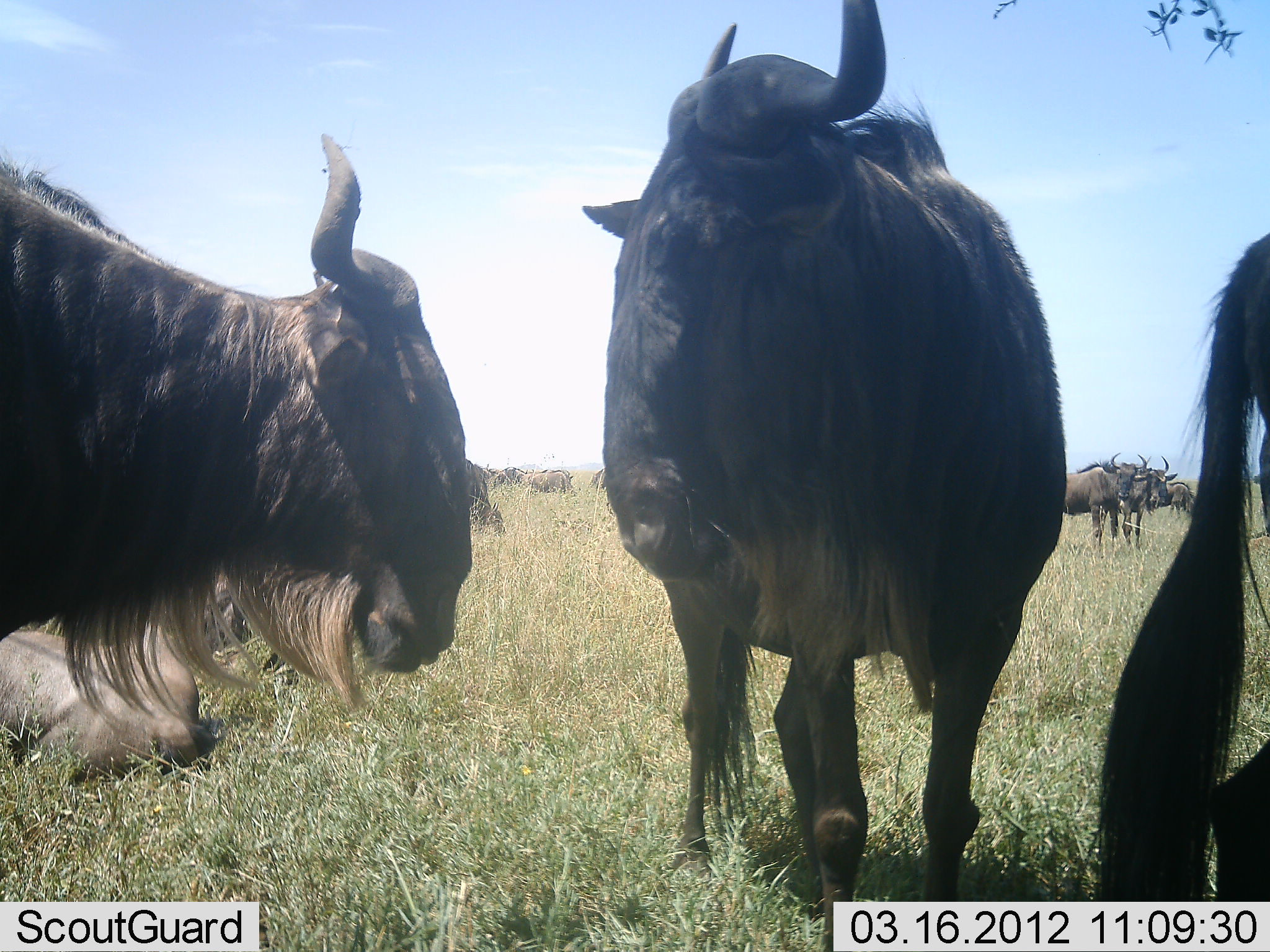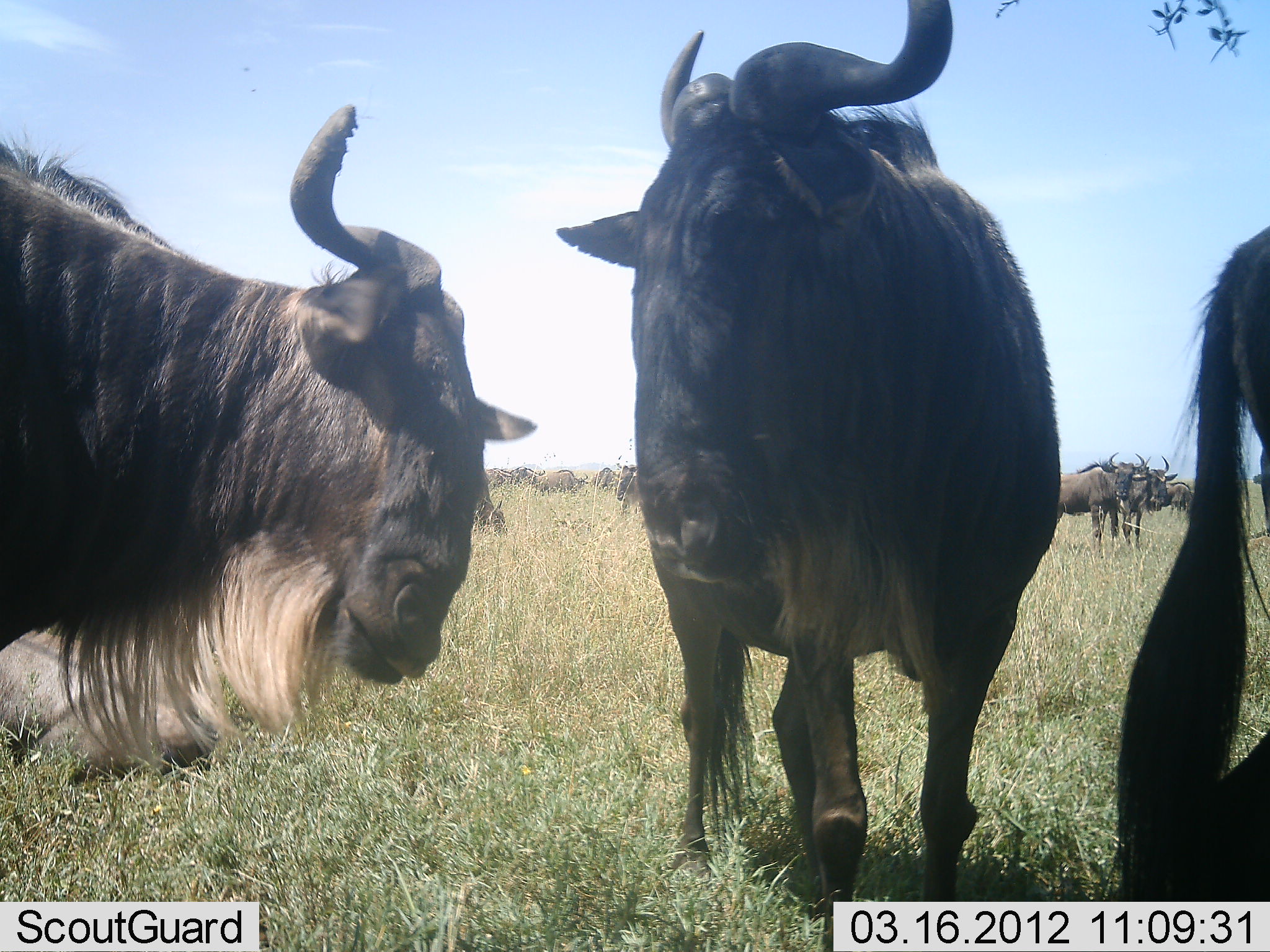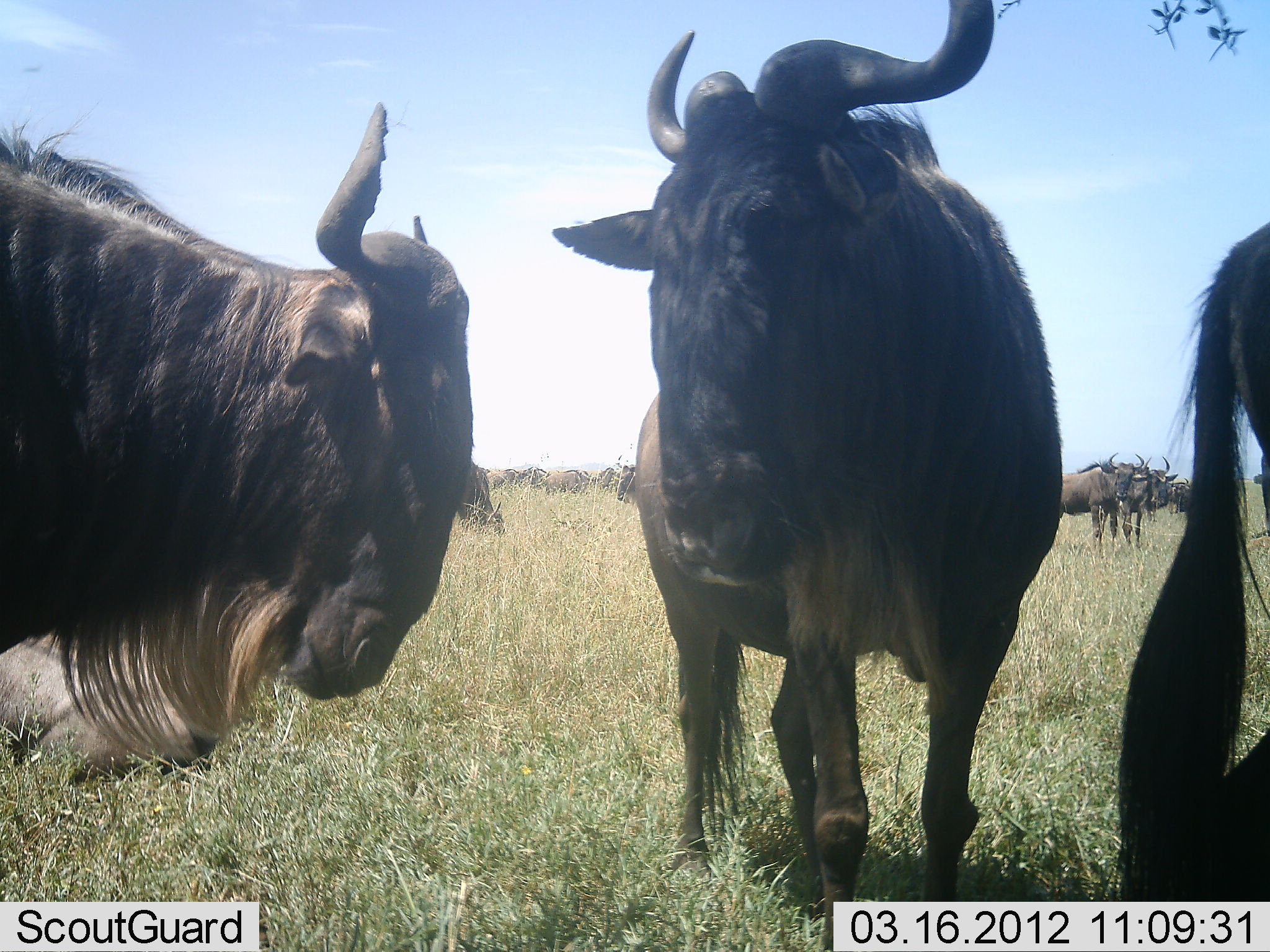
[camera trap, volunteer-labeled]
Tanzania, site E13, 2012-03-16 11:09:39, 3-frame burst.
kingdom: Animalia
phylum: Chordata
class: Mammalia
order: Artiodactyla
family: Bovidae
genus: Connochaetes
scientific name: Connochaetes taurinus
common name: blue wildebeest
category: wildebeest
Wildebeest (blue wildebeest) (Connochaetes taurinus), count 11-50. Behavior (volunteer vote fractions): standing 95%, resting 36%, moving 14%, interacting 9%. Young present (vote fraction): 0%. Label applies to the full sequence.